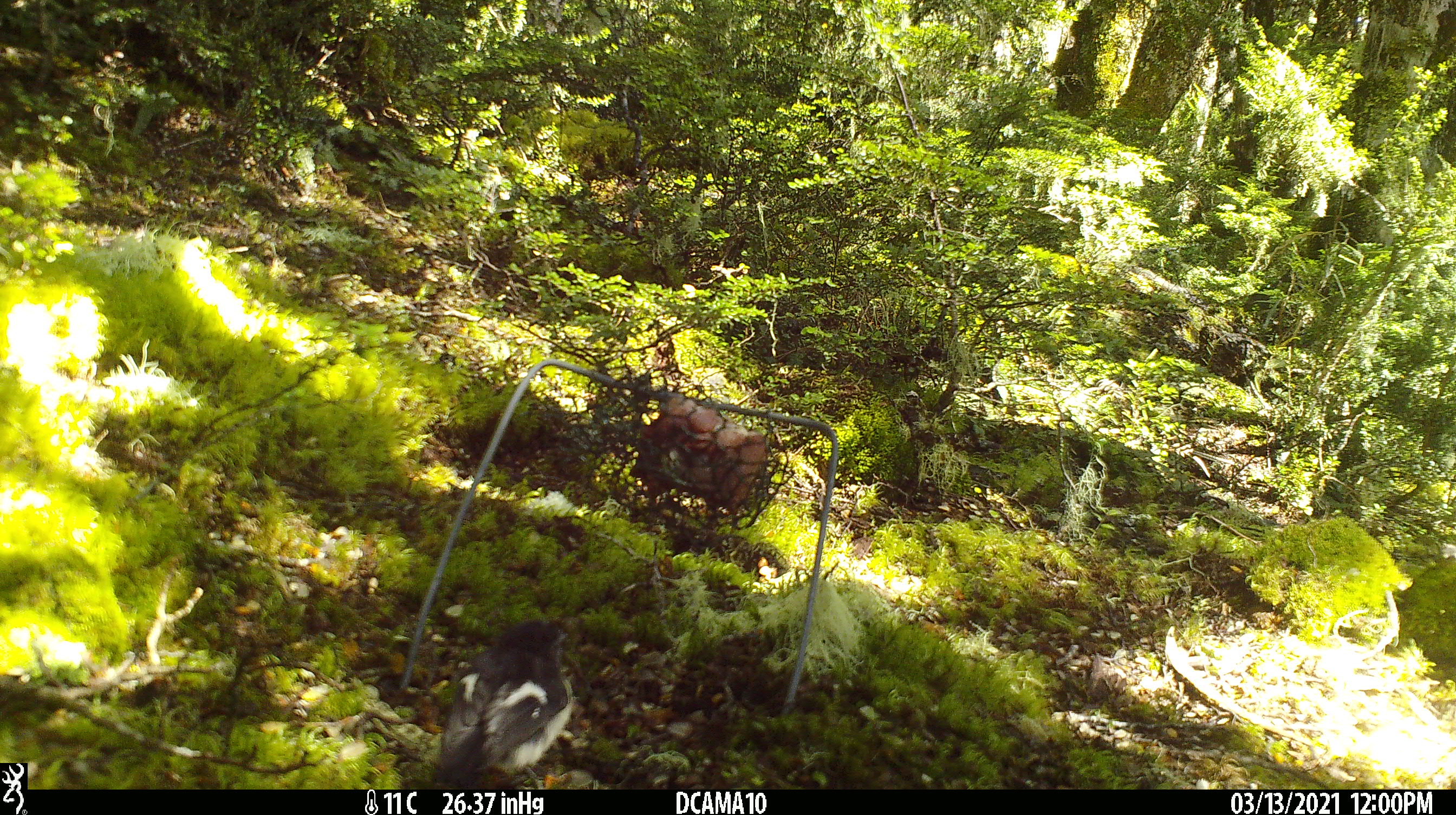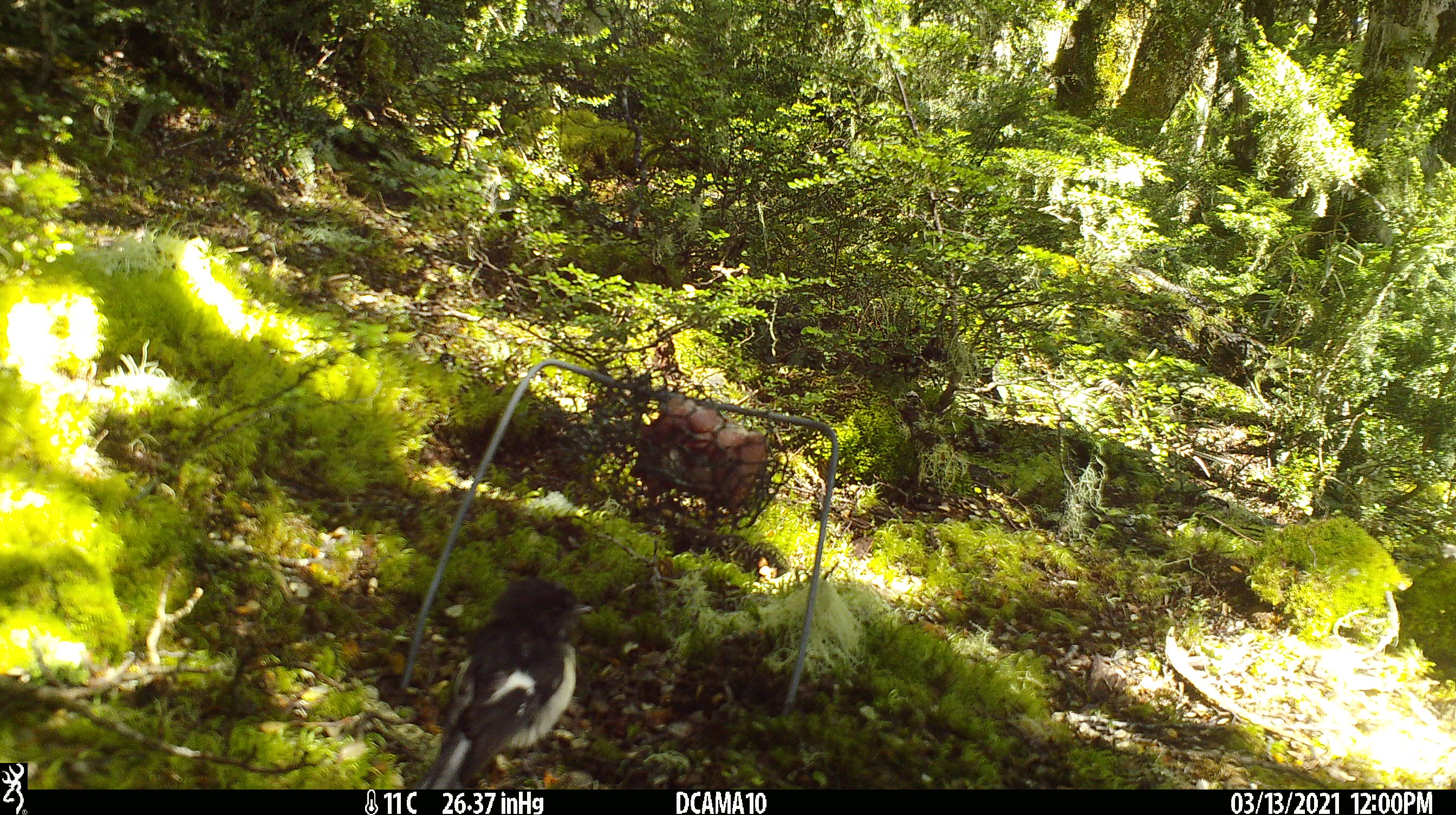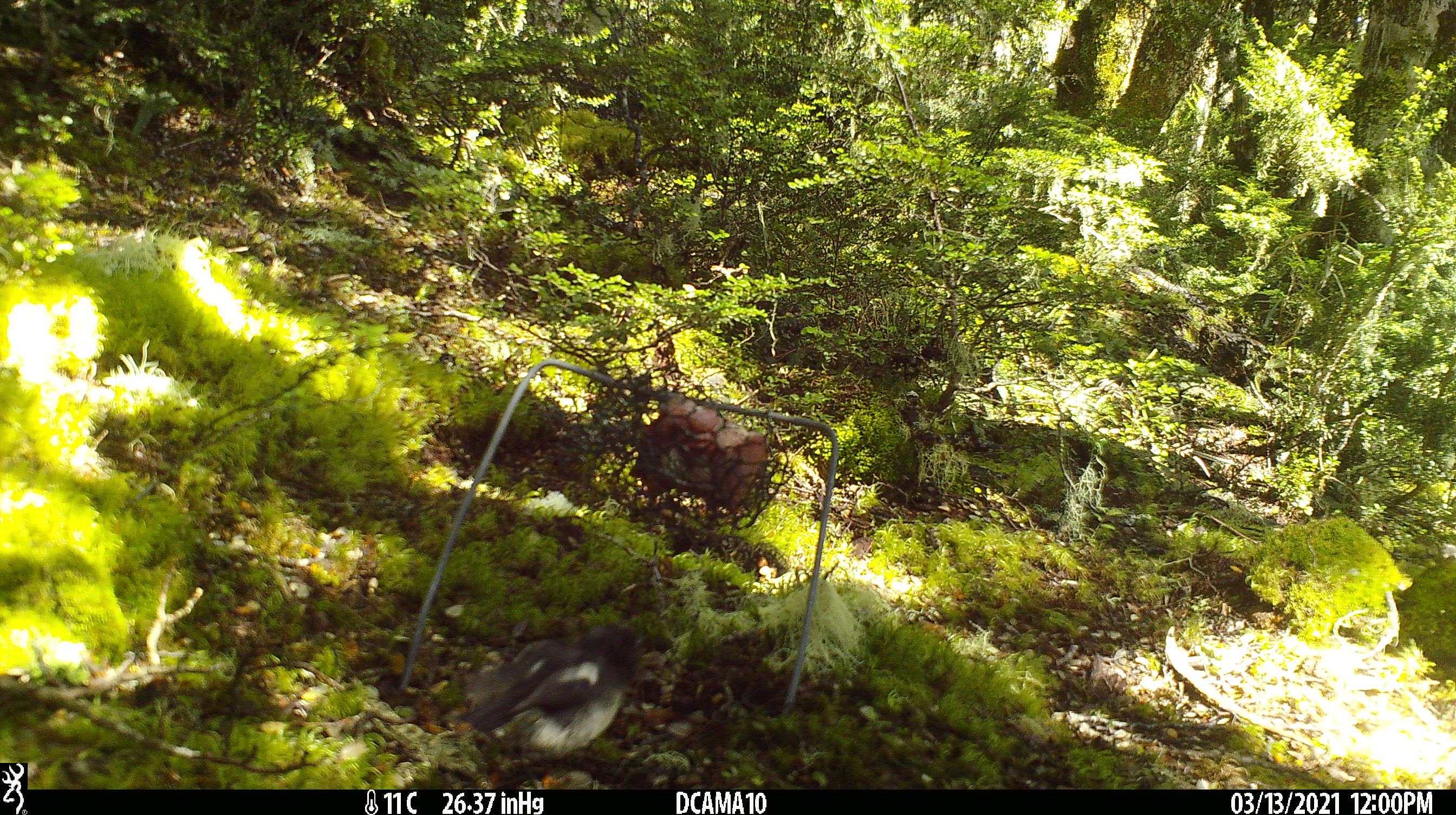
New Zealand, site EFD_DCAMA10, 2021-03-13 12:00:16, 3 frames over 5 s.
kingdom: Animalia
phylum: Chordata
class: Aves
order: Passeriformes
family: Petroicidae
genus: Petroica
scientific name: Petroica macrocephala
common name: tomtit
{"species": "tomtit (Petroica macrocephala)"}